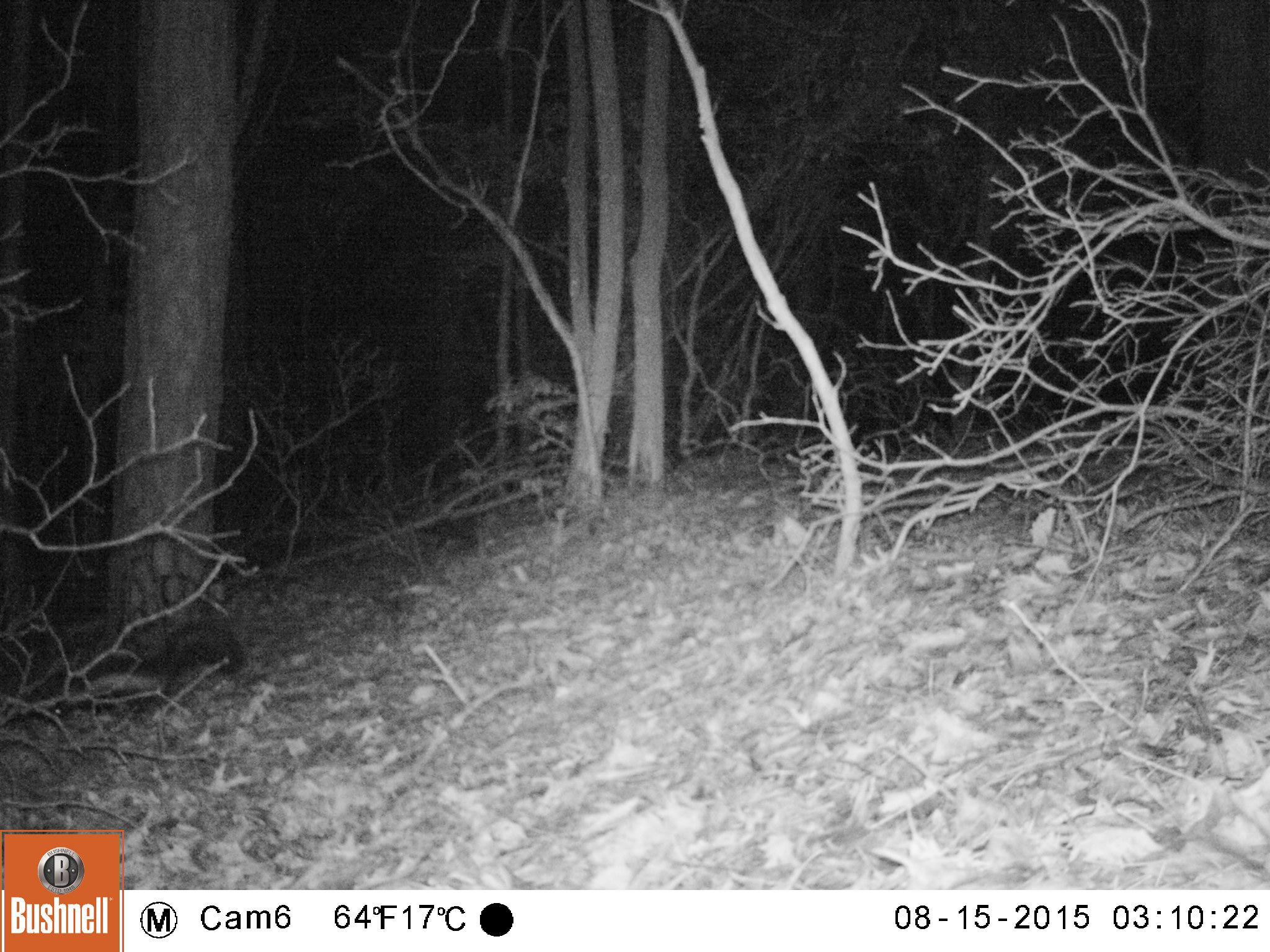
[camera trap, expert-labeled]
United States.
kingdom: Animalia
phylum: Chordata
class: Mammalia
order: Carnivora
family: Mephitidae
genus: Mephitis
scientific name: Mephitis mephitis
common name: striped skunk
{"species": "Striped Skunk (Mephitis mephitis)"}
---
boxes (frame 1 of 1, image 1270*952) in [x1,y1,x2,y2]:
Striped Skunk: [43,612,250,732]